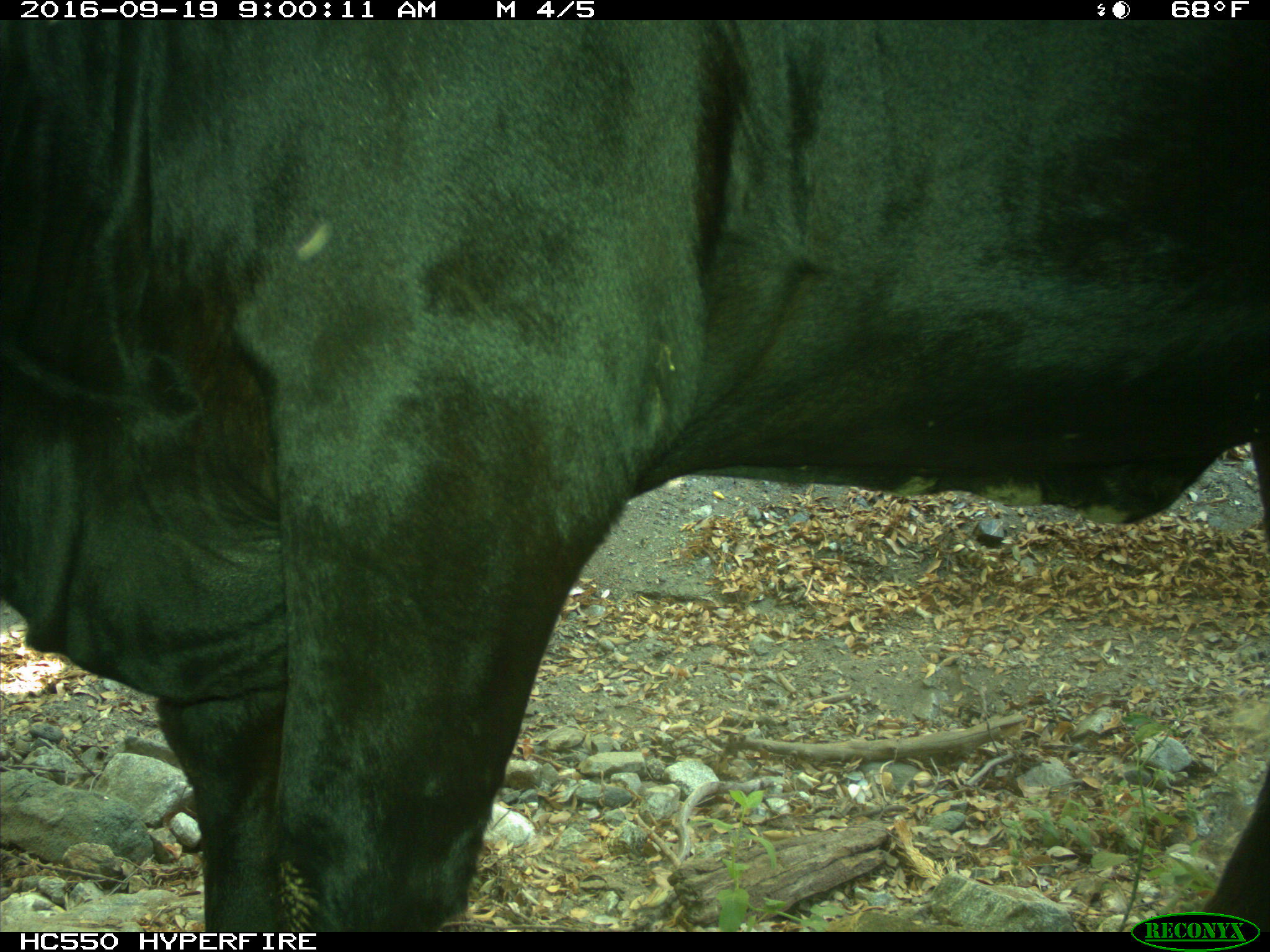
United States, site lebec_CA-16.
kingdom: Animalia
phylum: Chordata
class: Mammalia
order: Artiodactyla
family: Bovidae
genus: Bos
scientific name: Bos taurus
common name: domestic cow